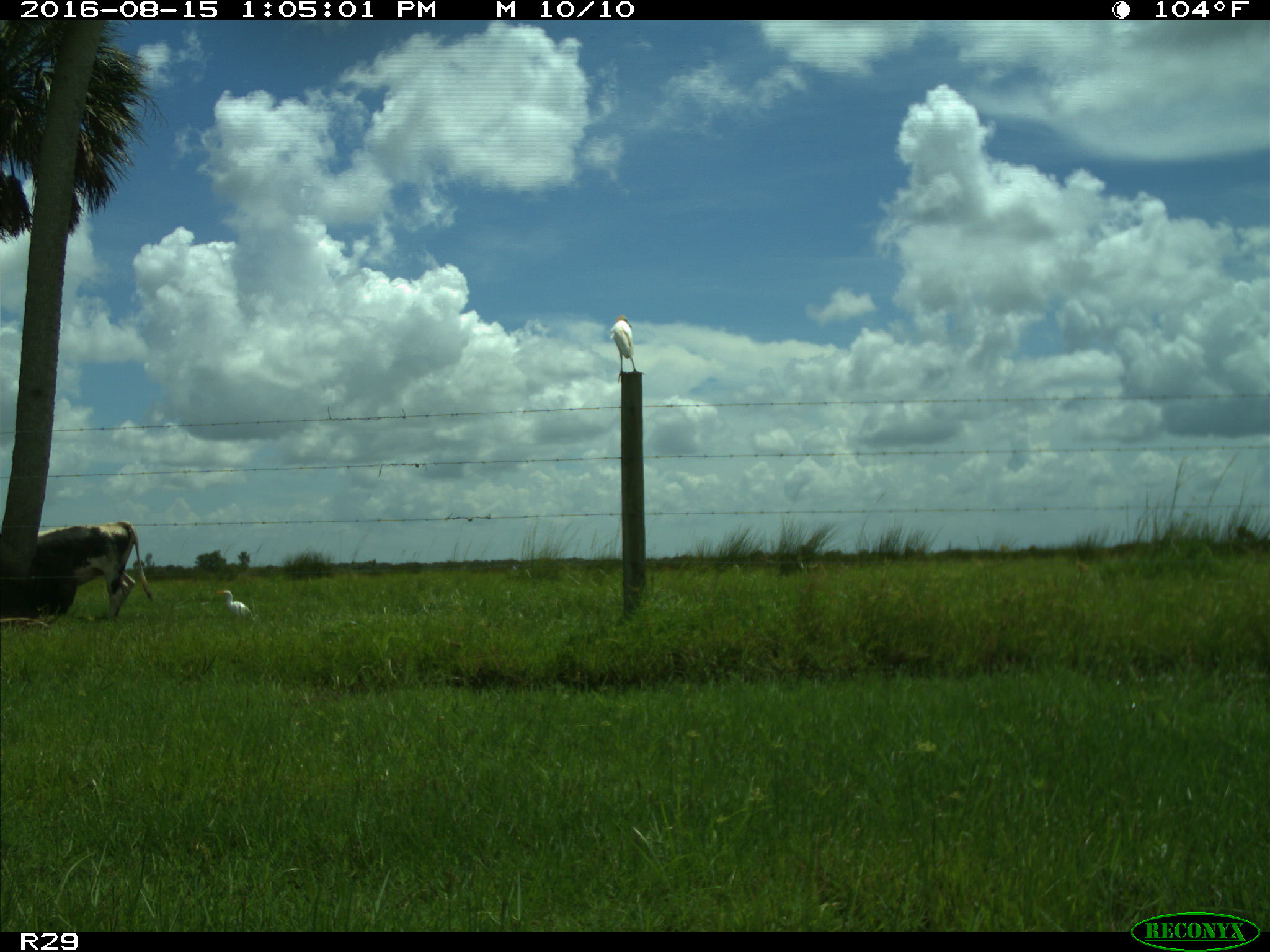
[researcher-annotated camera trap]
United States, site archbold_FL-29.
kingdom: Animalia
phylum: Chordata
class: Mammalia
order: Artiodactyla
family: Bovidae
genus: Bos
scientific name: Bos taurus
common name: domestic cow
Bos taurus (domestic cow).